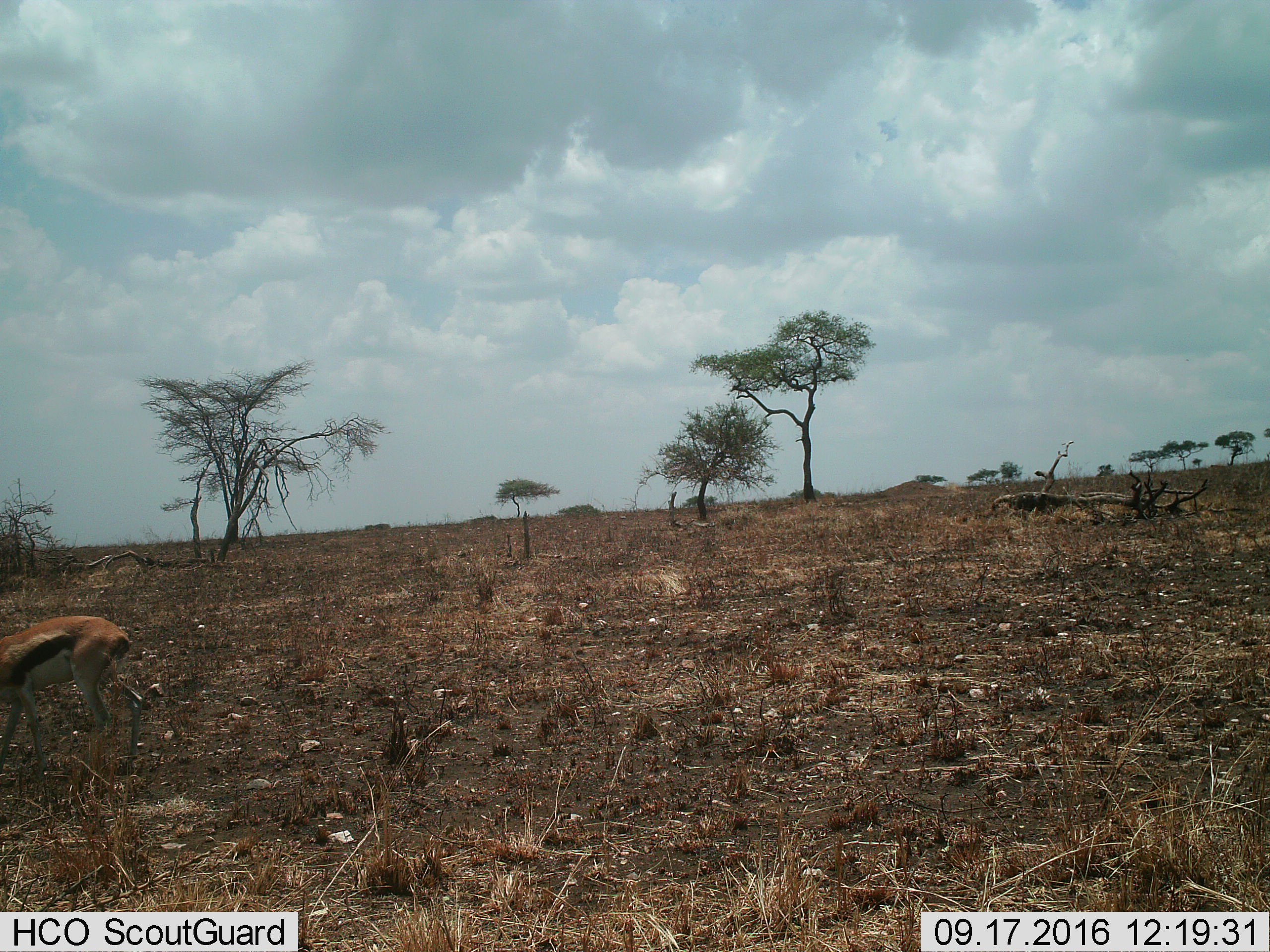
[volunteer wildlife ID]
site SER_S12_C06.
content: unidentified animal